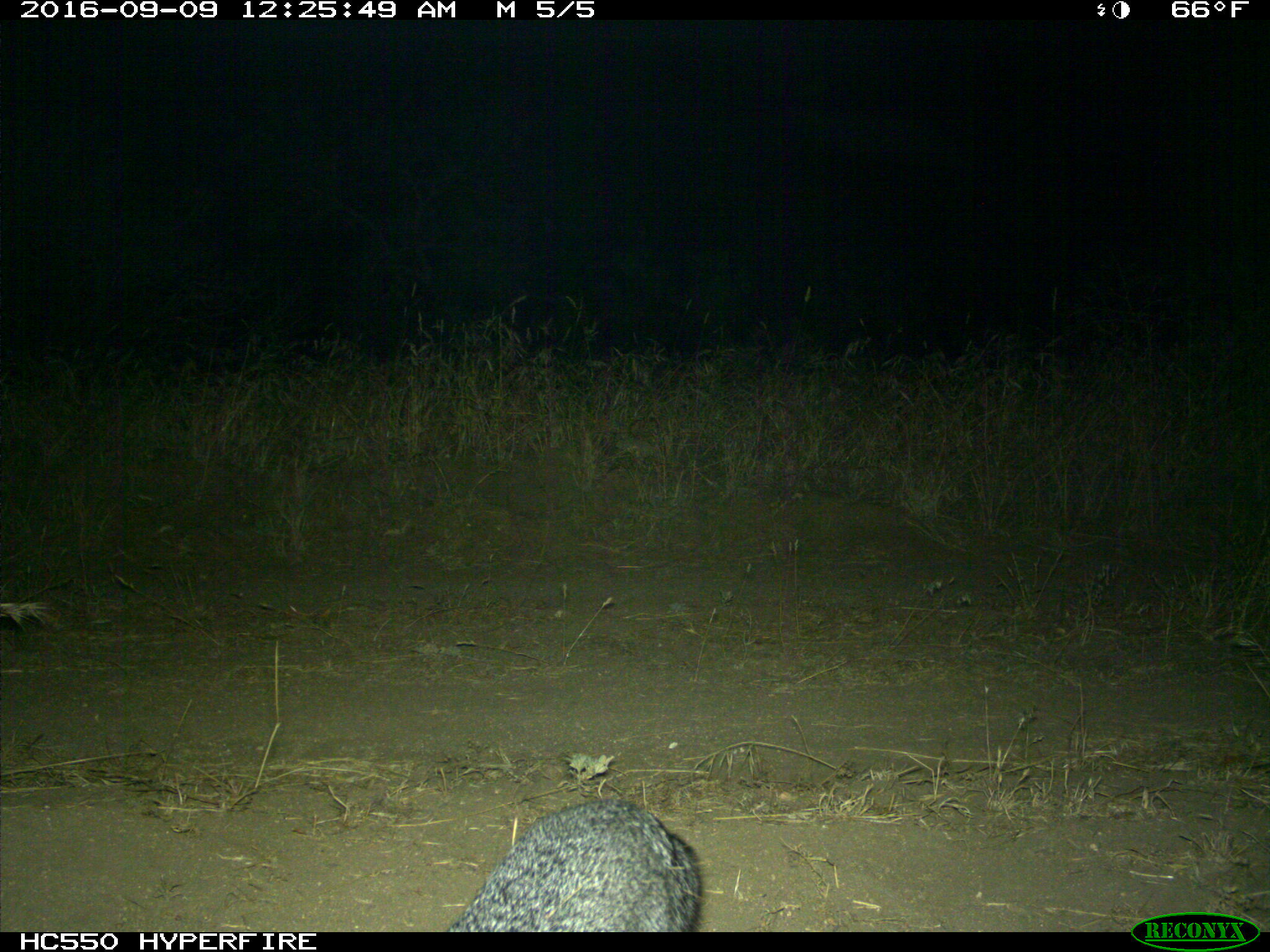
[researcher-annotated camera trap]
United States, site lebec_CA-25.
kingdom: Animalia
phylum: Chordata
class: Mammalia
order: Carnivora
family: Canidae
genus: Urocyon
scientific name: Urocyon cinereoargenteus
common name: gray fox